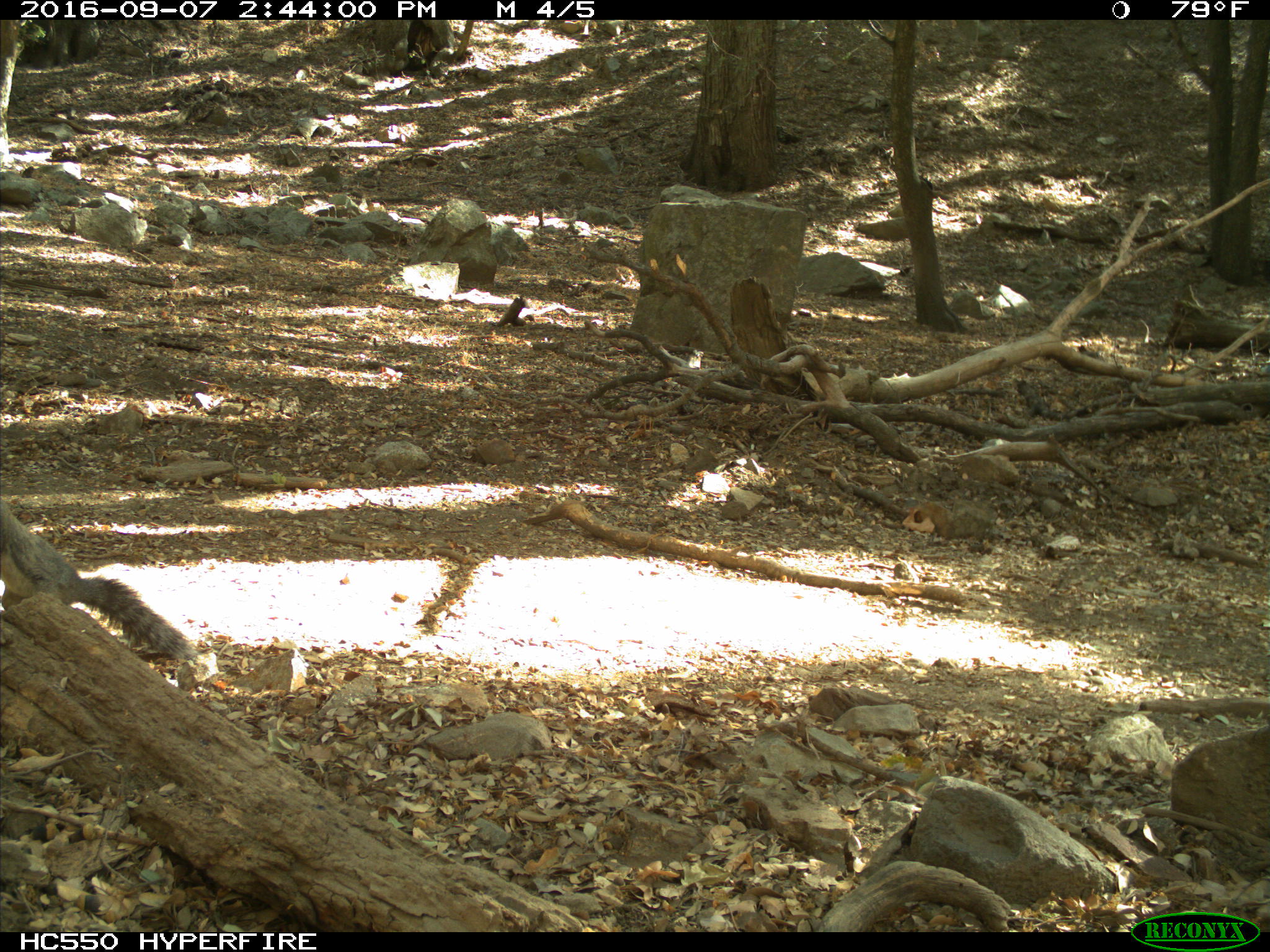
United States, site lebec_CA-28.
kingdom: Animalia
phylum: Chordata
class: Mammalia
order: Rodentia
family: Sciuridae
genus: Sciurus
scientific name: Sciurus carolinensis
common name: eastern gray squirrel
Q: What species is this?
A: Sciurus carolinensis (eastern gray squirrel).